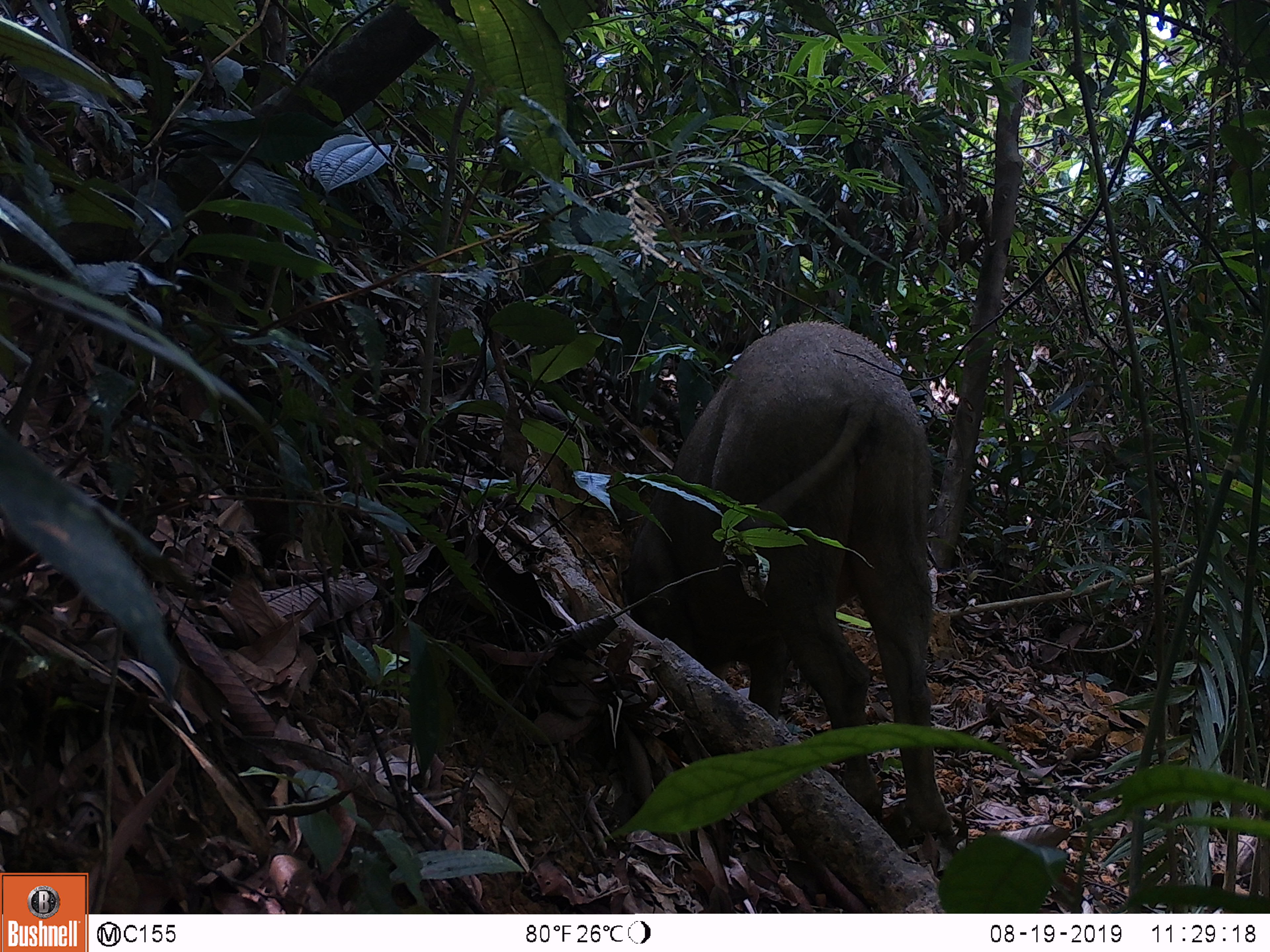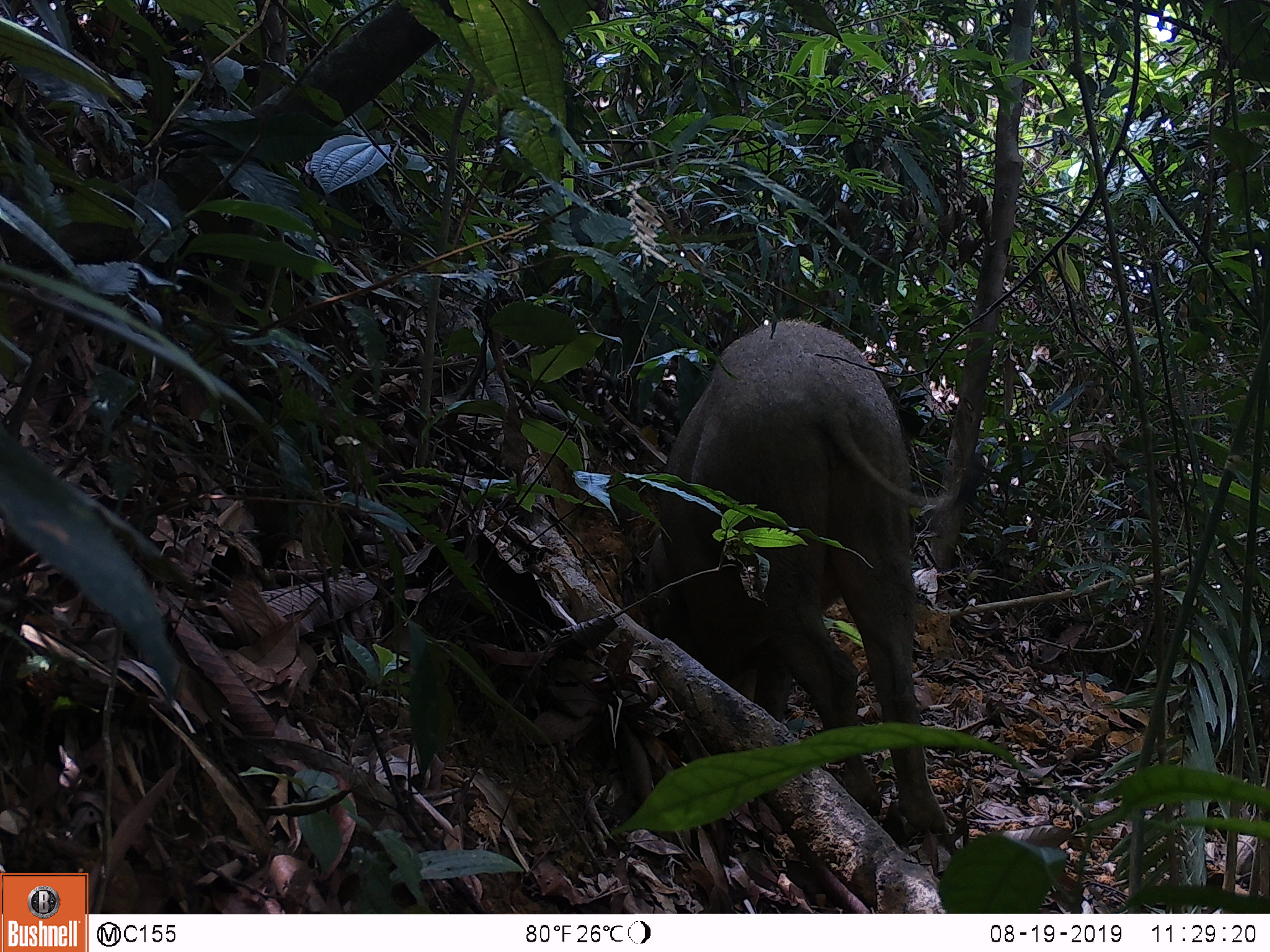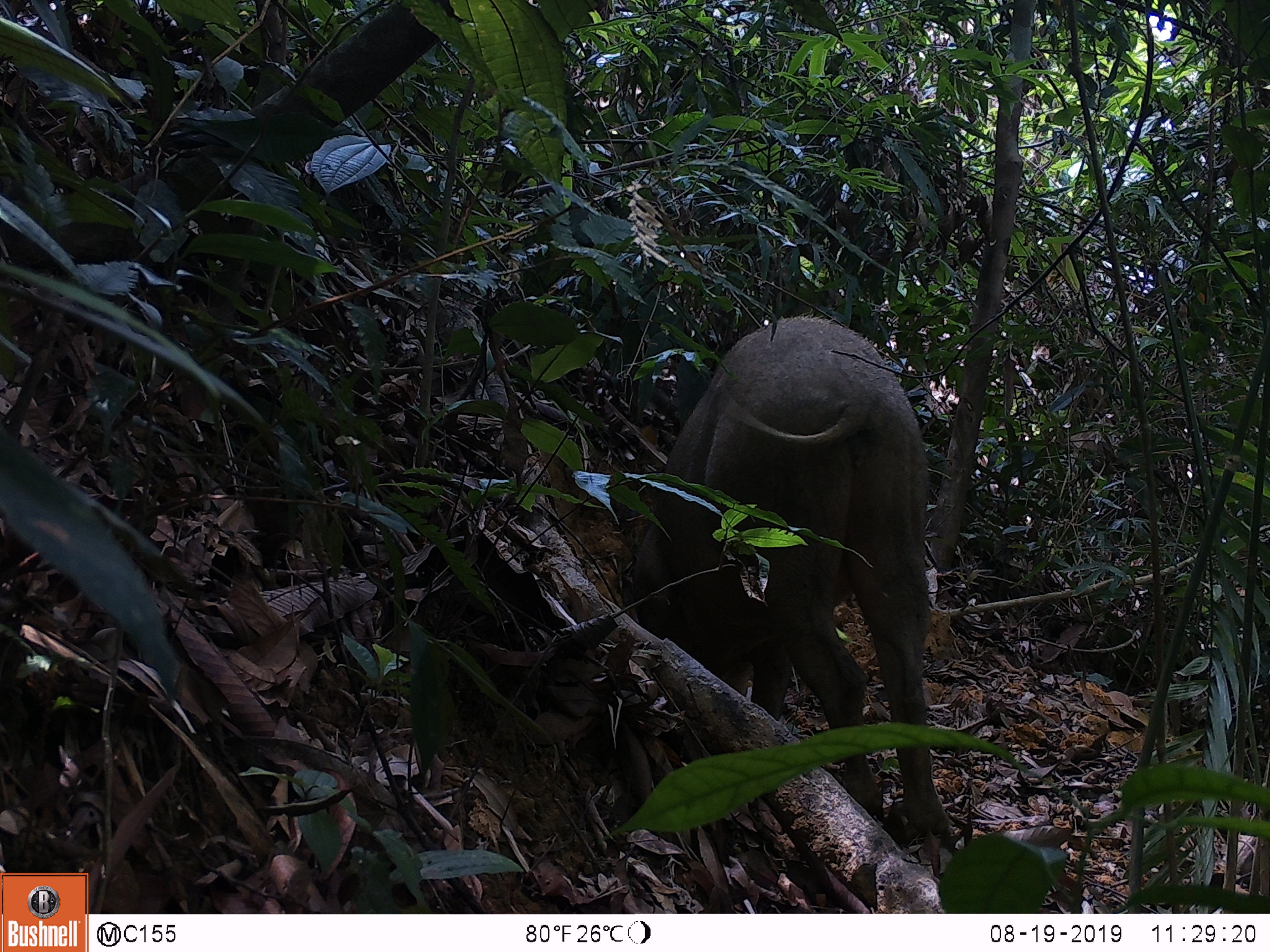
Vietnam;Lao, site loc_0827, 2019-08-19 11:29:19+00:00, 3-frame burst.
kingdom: Animalia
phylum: Chordata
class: Mammalia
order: Artiodactyla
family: Suidae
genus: Sus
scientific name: Sus scrofa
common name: eurasian wild pig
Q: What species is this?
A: Eurasian wild pig (Sus scrofa).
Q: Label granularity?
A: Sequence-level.